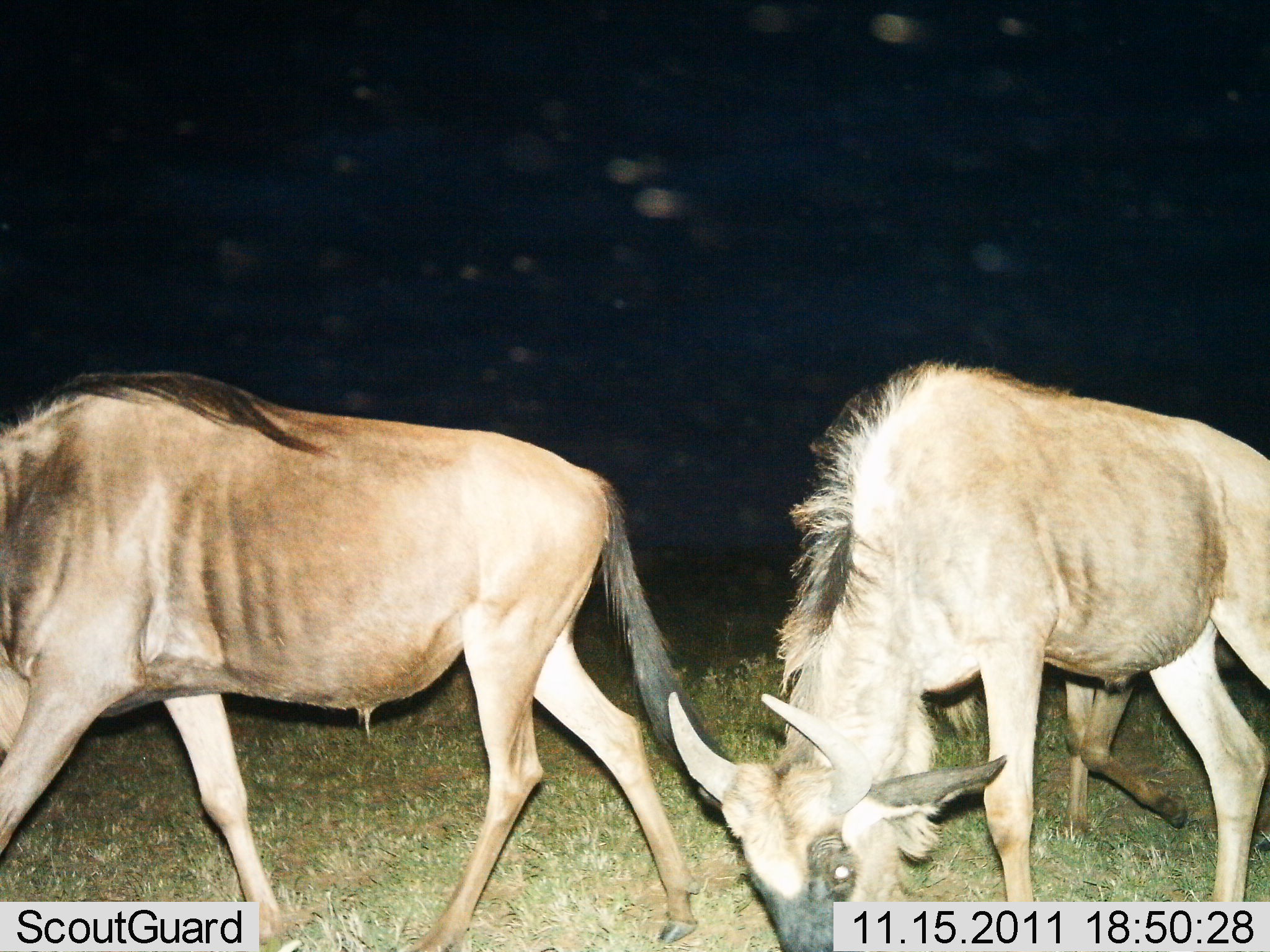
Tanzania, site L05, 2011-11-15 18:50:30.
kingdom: Animalia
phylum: Chordata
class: Mammalia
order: Artiodactyla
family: Bovidae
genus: Connochaetes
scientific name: Connochaetes taurinus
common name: blue wildebeest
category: wildebeest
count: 2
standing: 0%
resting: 0%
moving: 57%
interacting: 0%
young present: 21%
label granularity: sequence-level